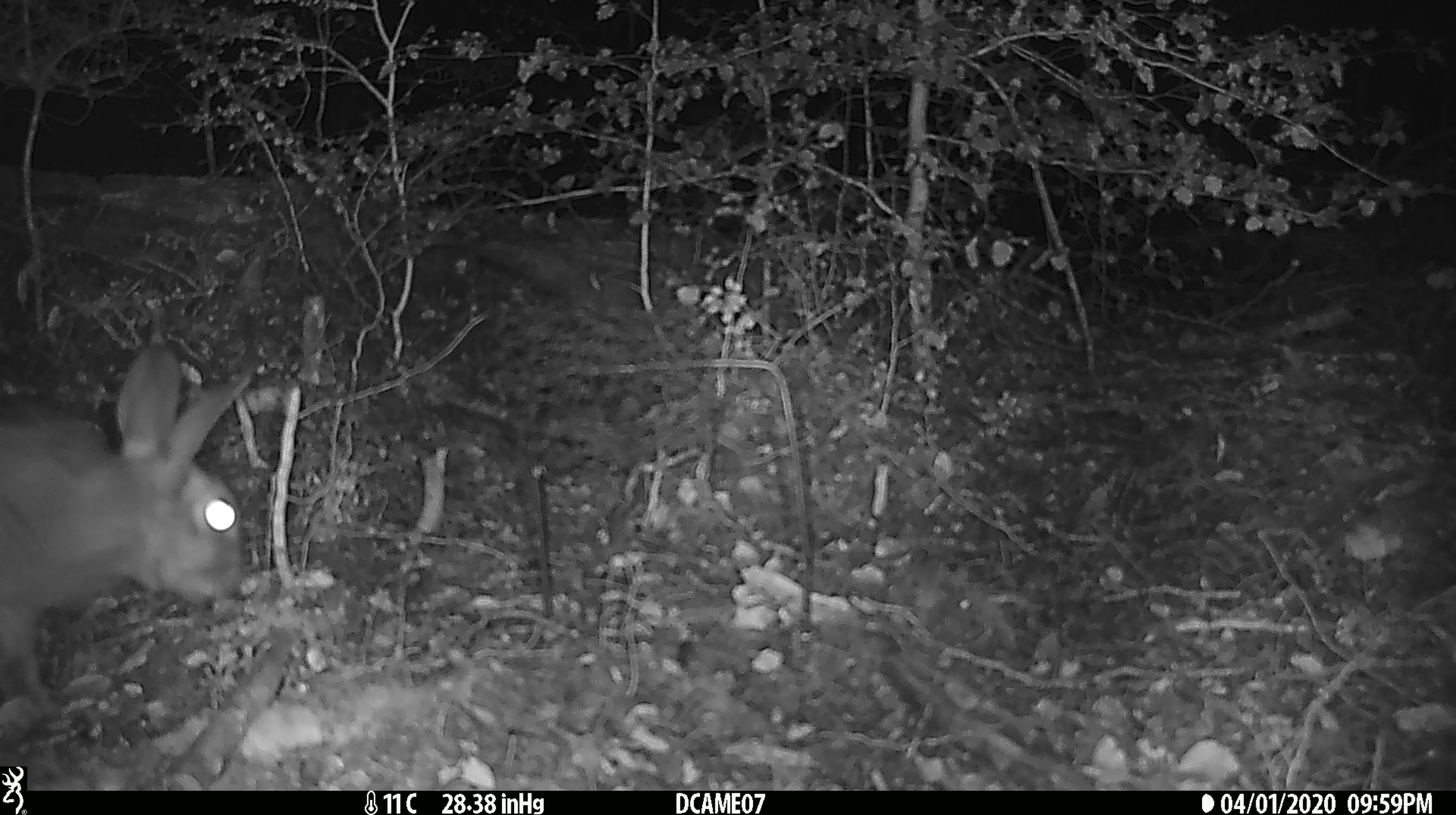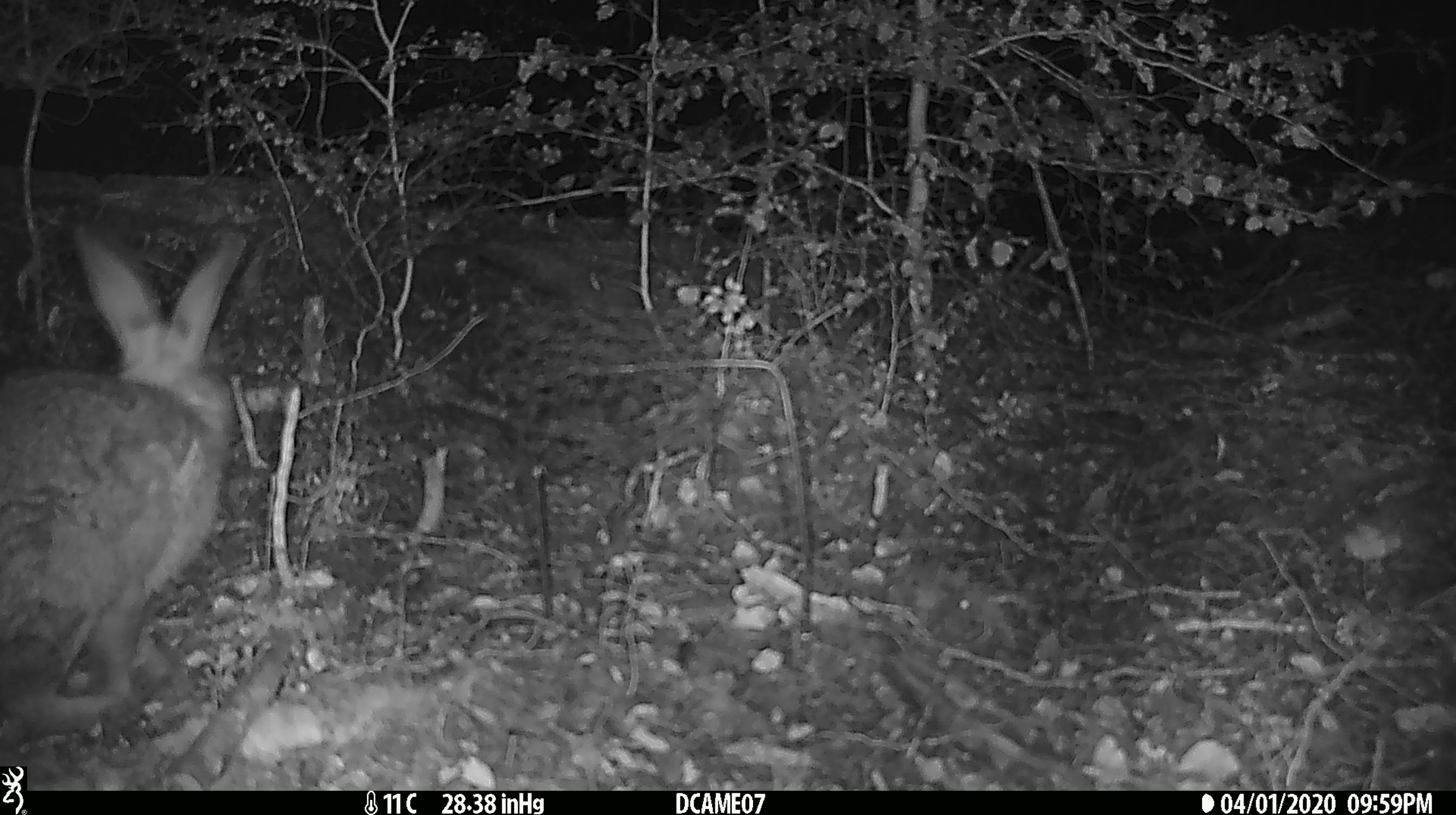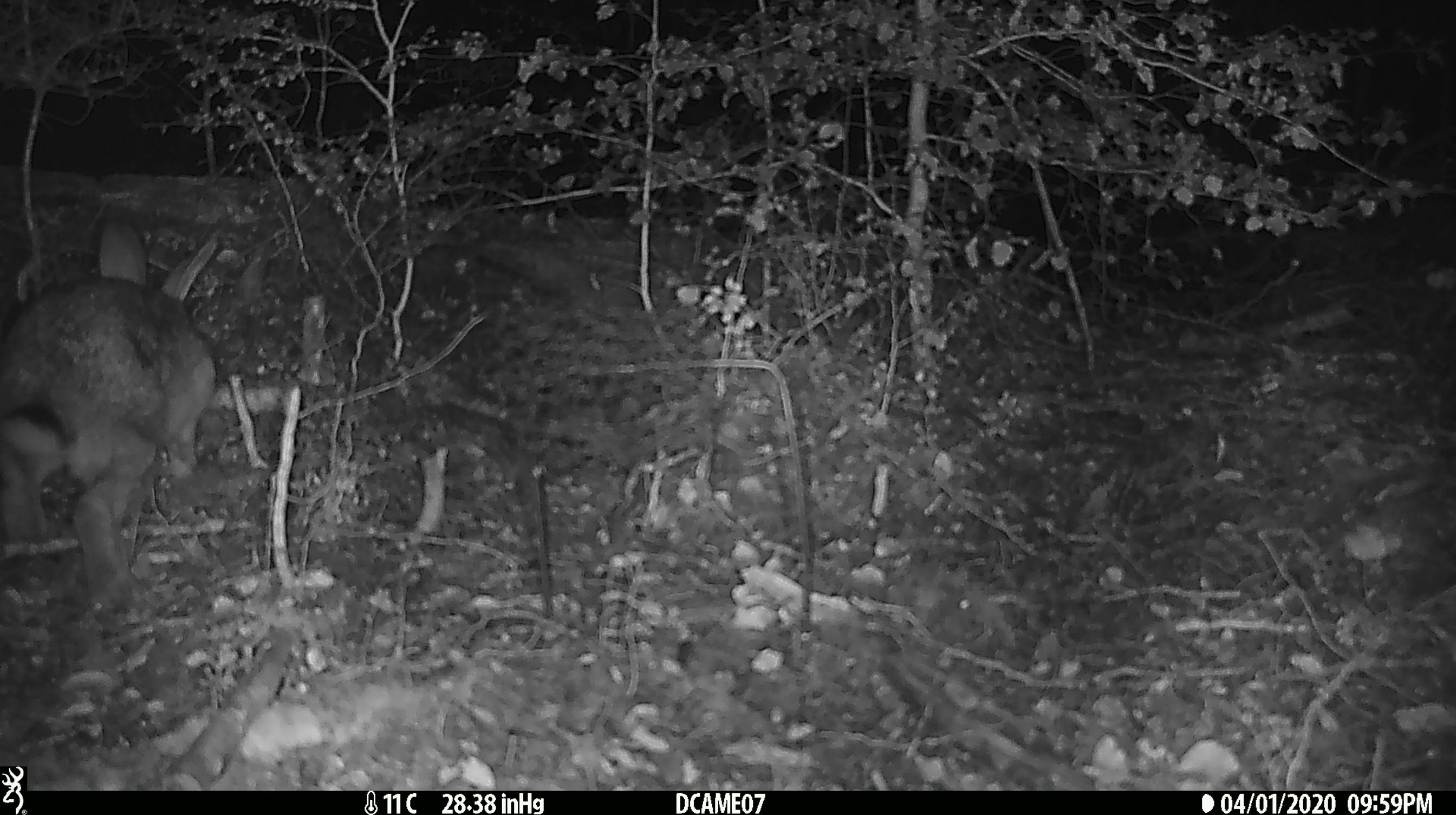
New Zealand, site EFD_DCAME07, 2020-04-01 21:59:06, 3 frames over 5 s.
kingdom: Animalia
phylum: Chordata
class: Mammalia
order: Lagomorpha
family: Leporidae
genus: Oryctolagus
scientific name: Oryctolagus cuniculus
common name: european rabbit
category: rabbit